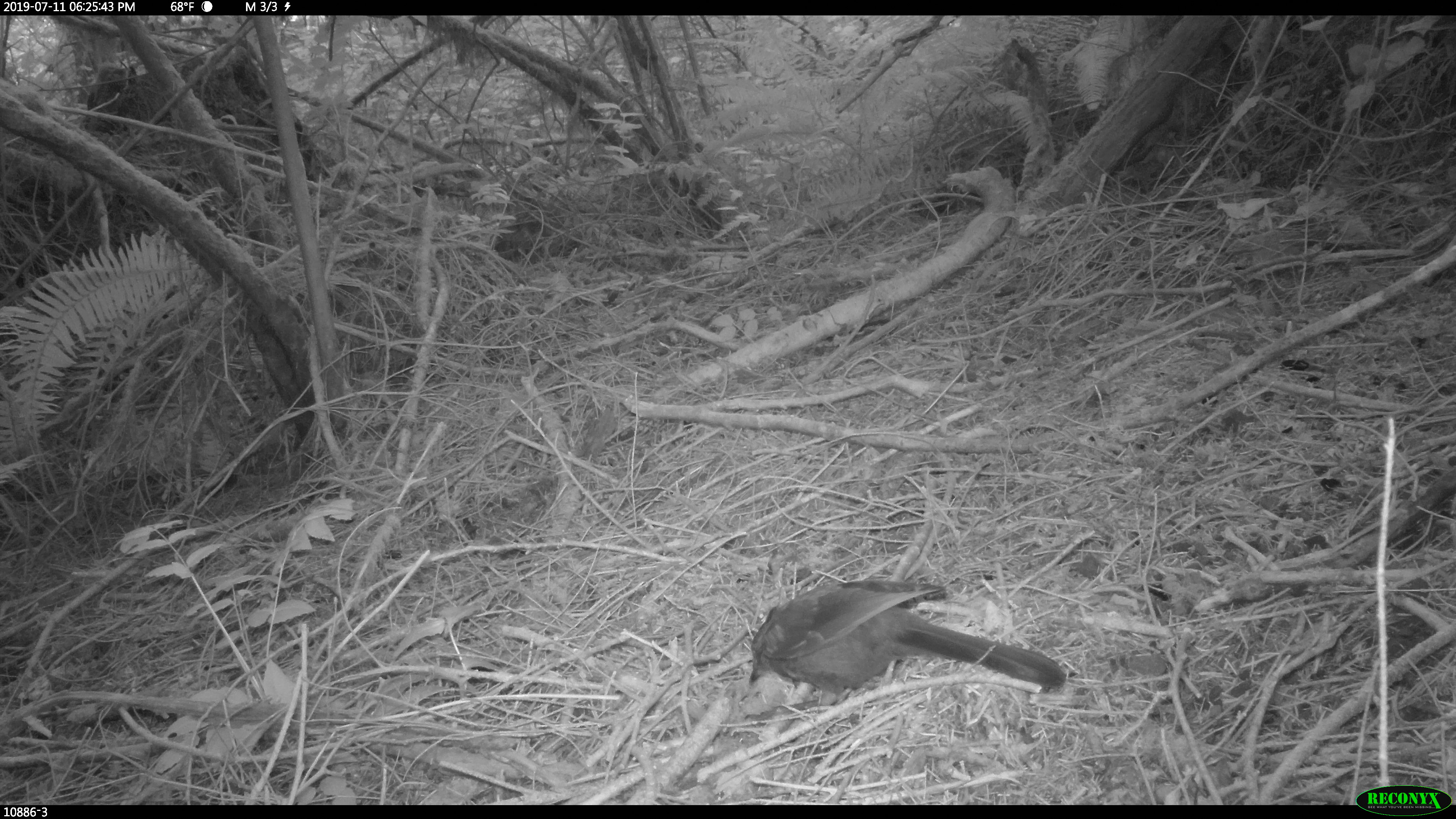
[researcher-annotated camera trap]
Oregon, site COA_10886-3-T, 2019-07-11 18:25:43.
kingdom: Animalia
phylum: Chordata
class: Aves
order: Passeriformes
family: Corvidae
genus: Cyanocitta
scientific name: Cyanocitta stelleri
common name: steller's jay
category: stellers jay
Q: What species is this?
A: Stellers jay (steller's jay) (Cyanocitta stelleri).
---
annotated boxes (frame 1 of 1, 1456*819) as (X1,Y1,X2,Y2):
stellers jay: (738,585,1073,706)